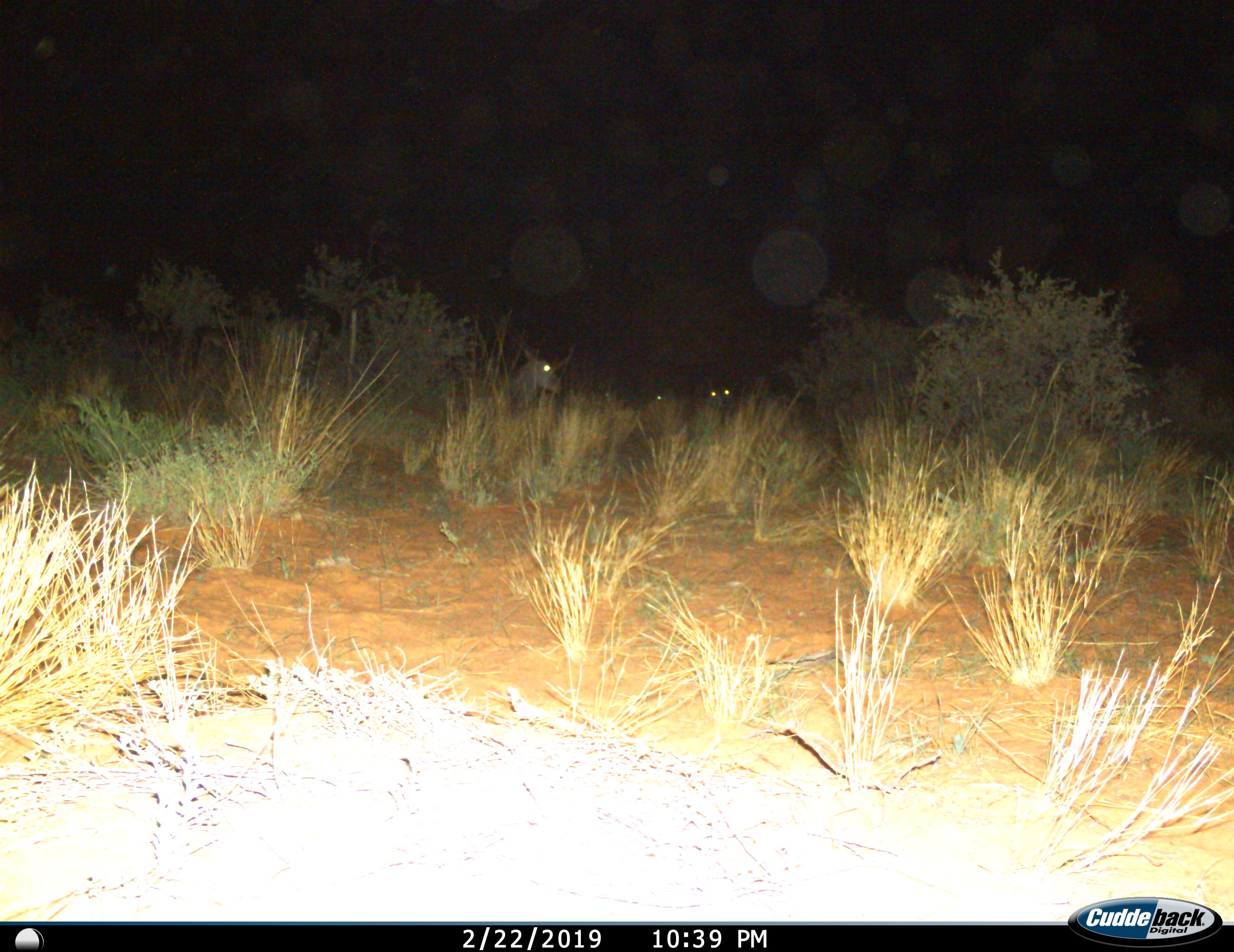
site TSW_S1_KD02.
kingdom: Animalia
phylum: Chordata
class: Mammalia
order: Artiodactyla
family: Bovidae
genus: Tragelaphus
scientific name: Tragelaphus oryx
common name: eland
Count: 3.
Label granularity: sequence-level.